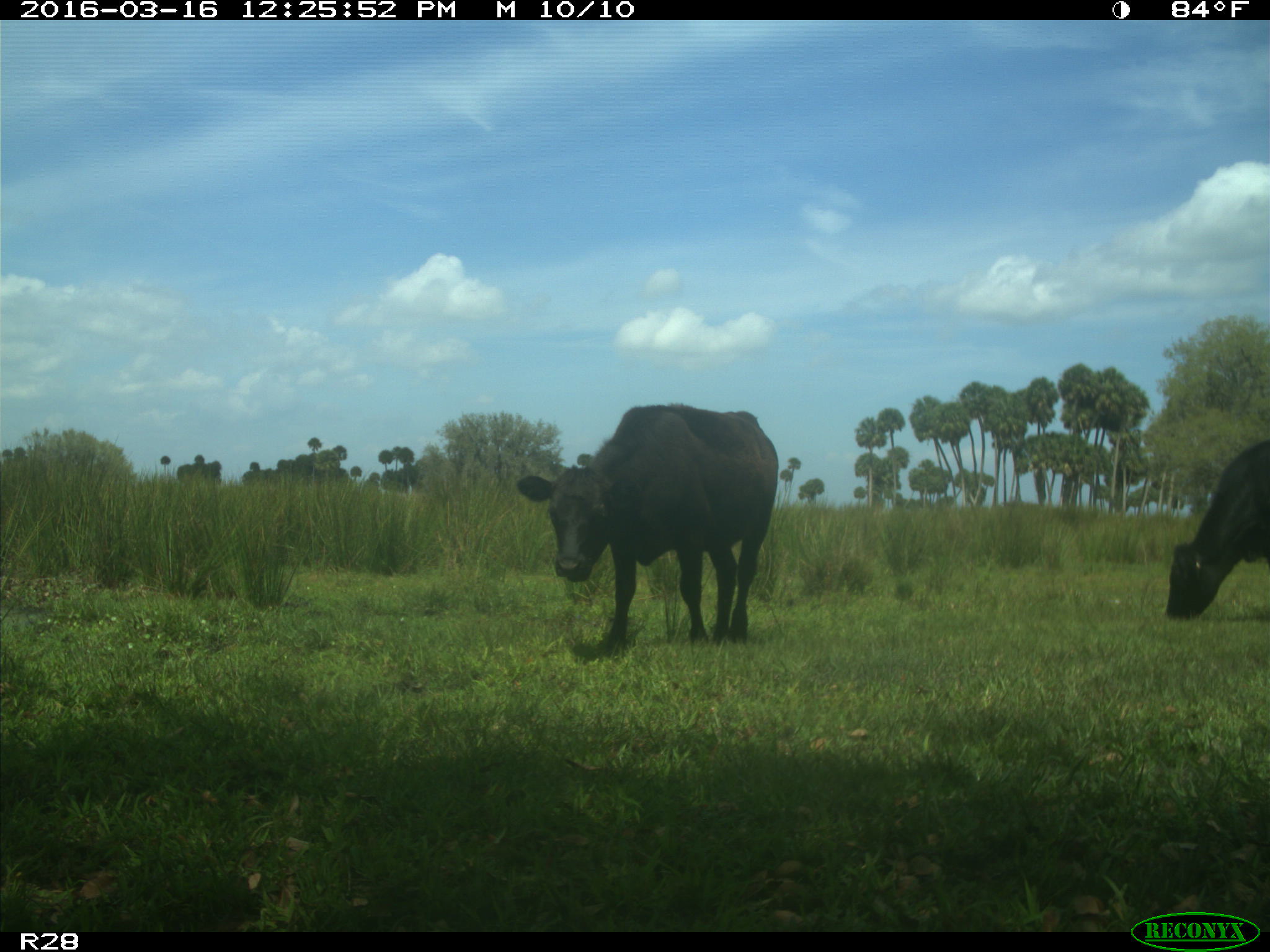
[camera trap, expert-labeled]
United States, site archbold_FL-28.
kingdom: Animalia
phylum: Chordata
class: Mammalia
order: Artiodactyla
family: Bovidae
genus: Bos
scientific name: Bos taurus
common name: domestic cow